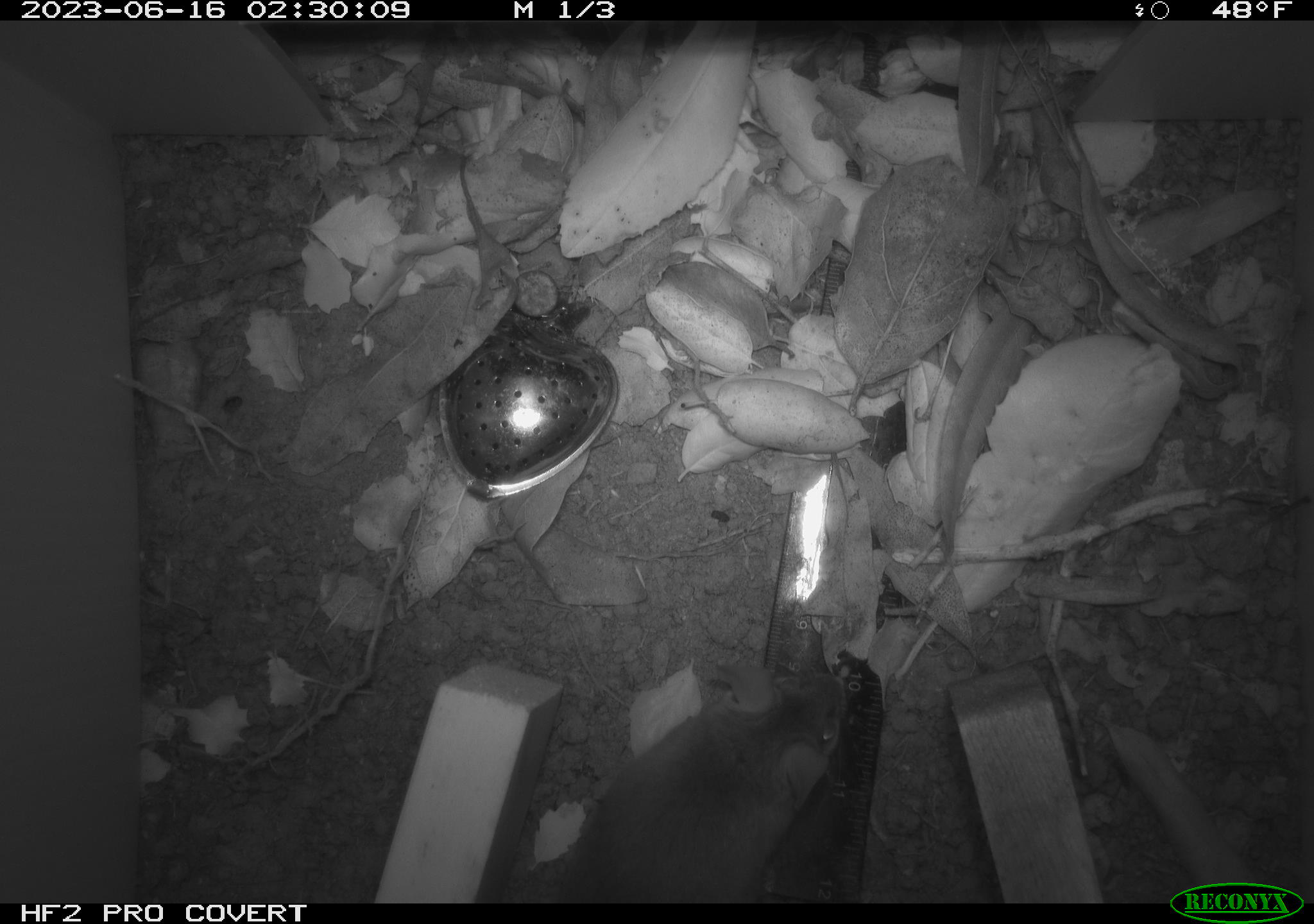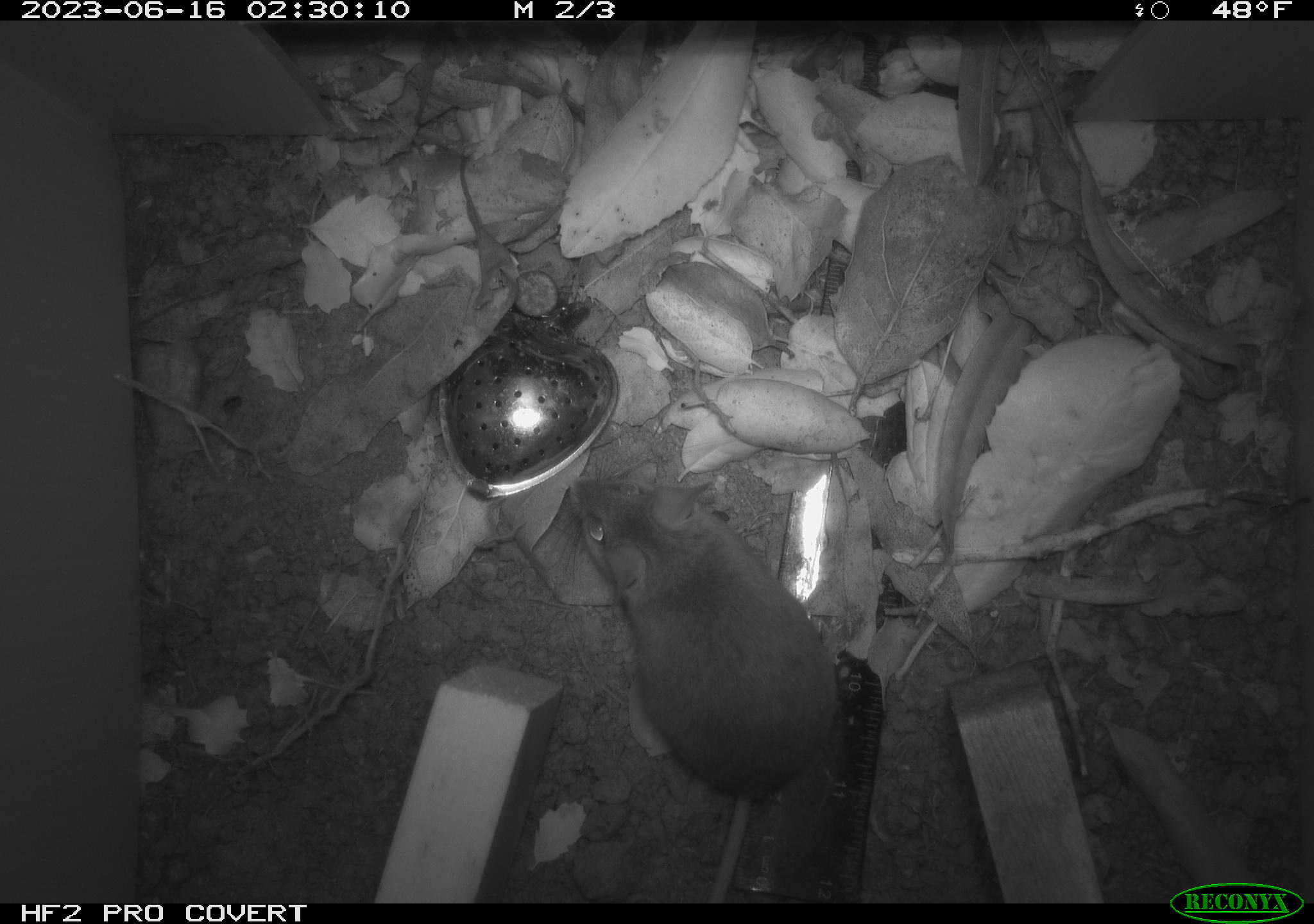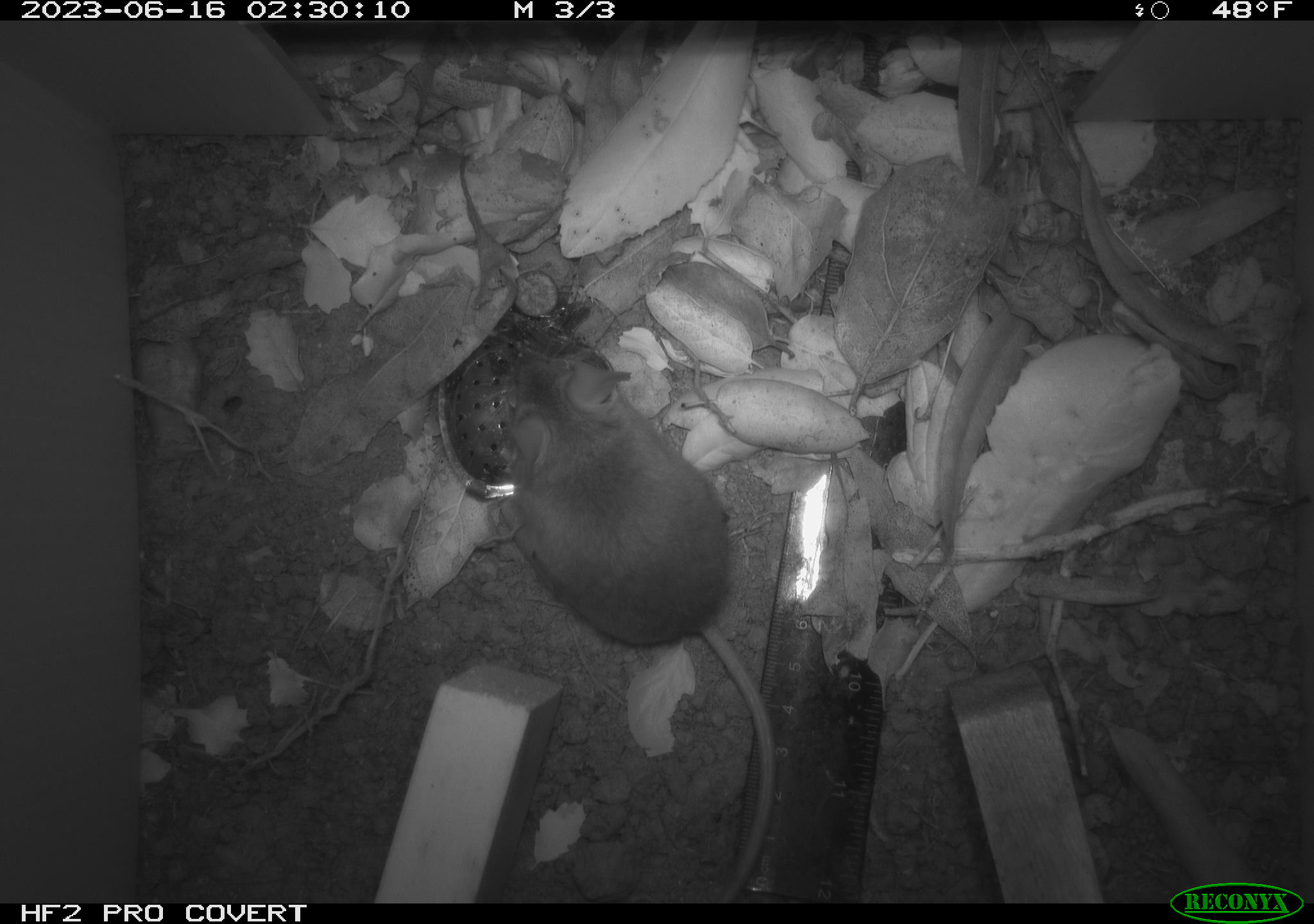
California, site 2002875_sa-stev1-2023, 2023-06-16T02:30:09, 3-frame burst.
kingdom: Animalia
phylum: Chordata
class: Mammalia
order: Rodentia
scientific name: Rodentia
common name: mouse species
Mouse species (Rodentia).